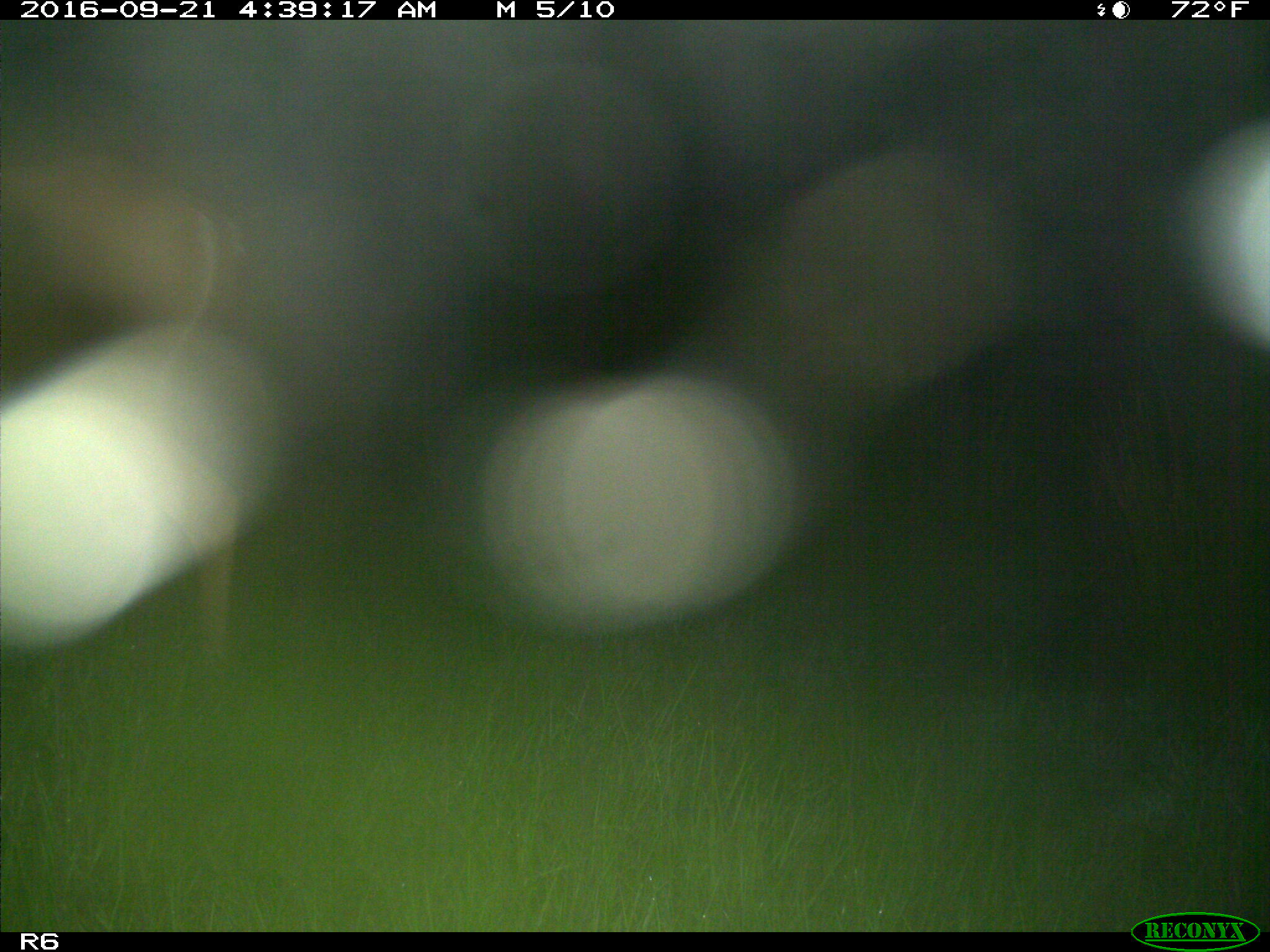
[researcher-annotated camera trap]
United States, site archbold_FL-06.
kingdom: Animalia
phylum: Chordata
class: Mammalia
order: Artiodactyla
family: Cervidae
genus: Odocoileus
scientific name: Odocoileus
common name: deer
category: unidentified deer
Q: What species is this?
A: Unidentified deer (deer) (Odocoileus).